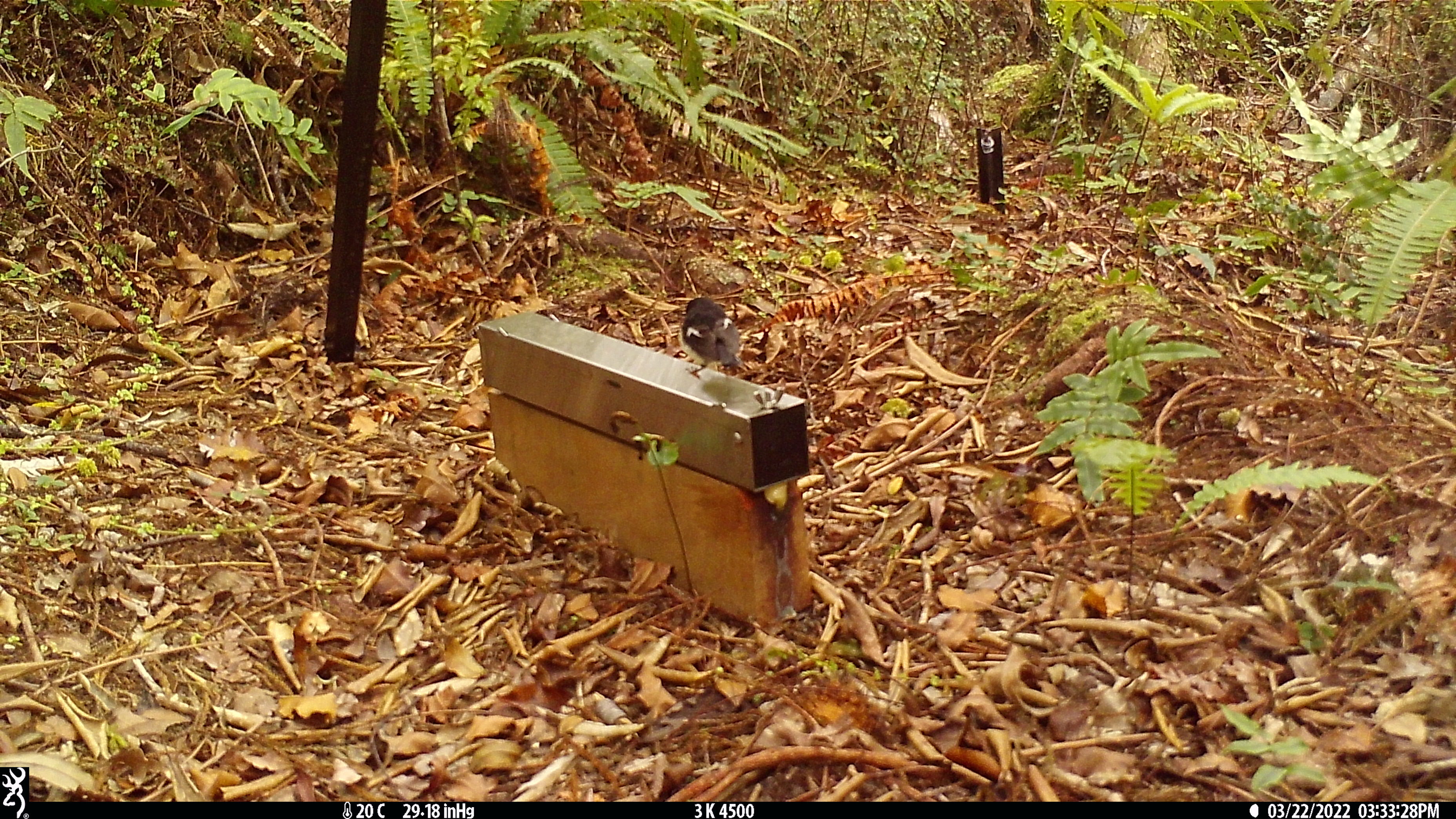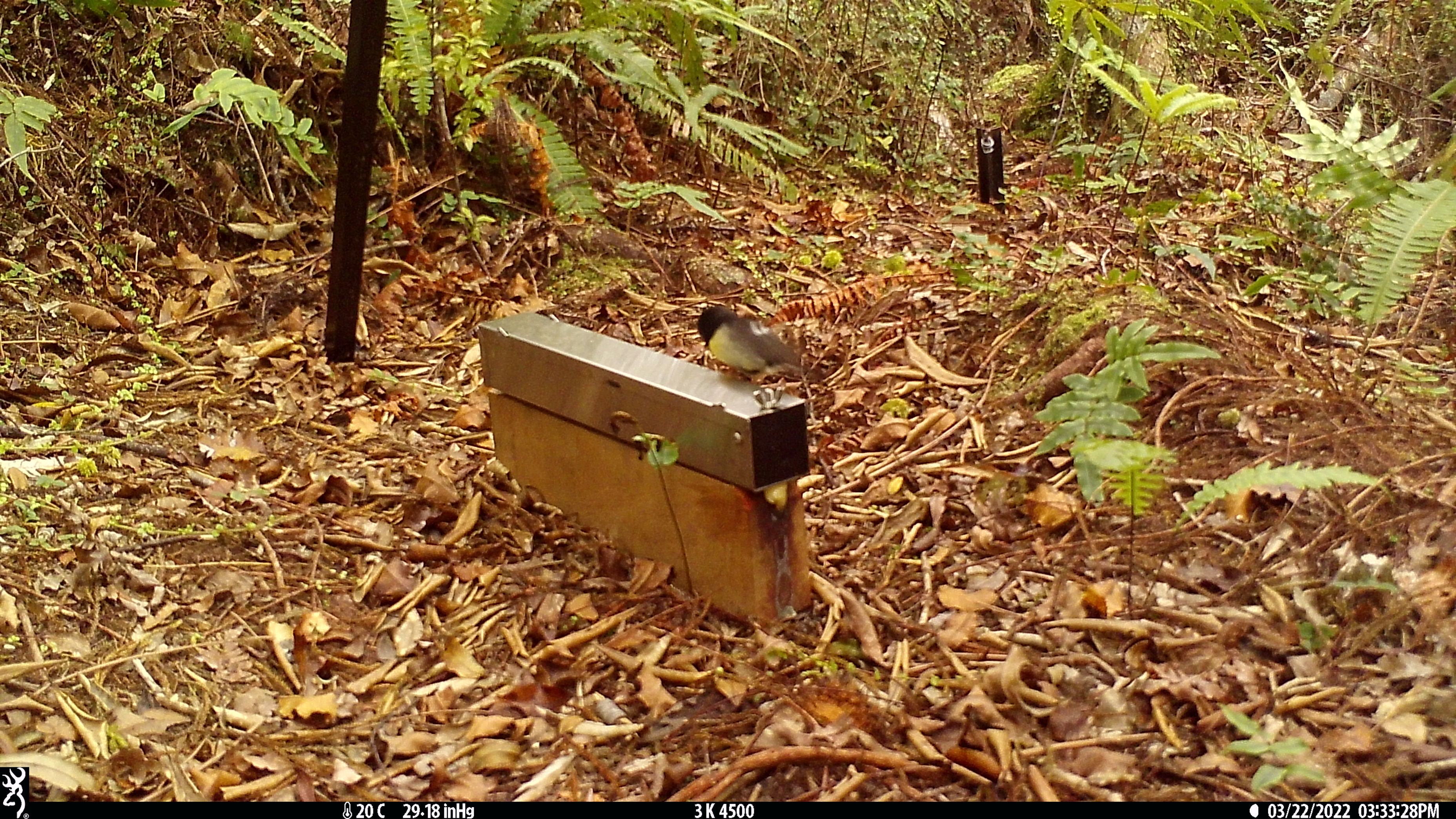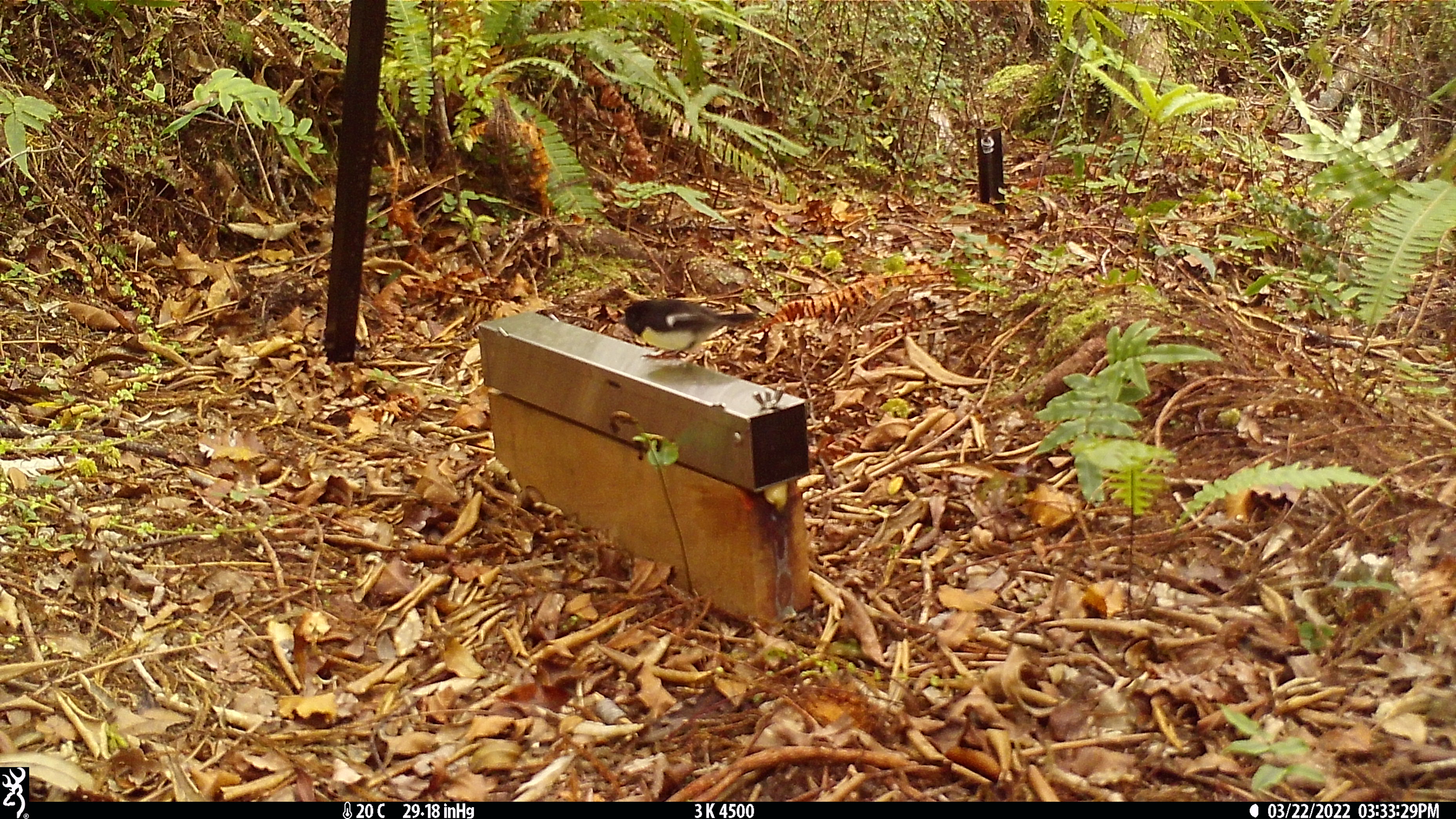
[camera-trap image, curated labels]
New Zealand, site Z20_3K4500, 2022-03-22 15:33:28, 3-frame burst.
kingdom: Animalia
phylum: Chordata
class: Aves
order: Passeriformes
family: Petroicidae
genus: Petroica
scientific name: Petroica macrocephala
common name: tomtit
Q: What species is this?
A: Tomtit (Petroica macrocephala).